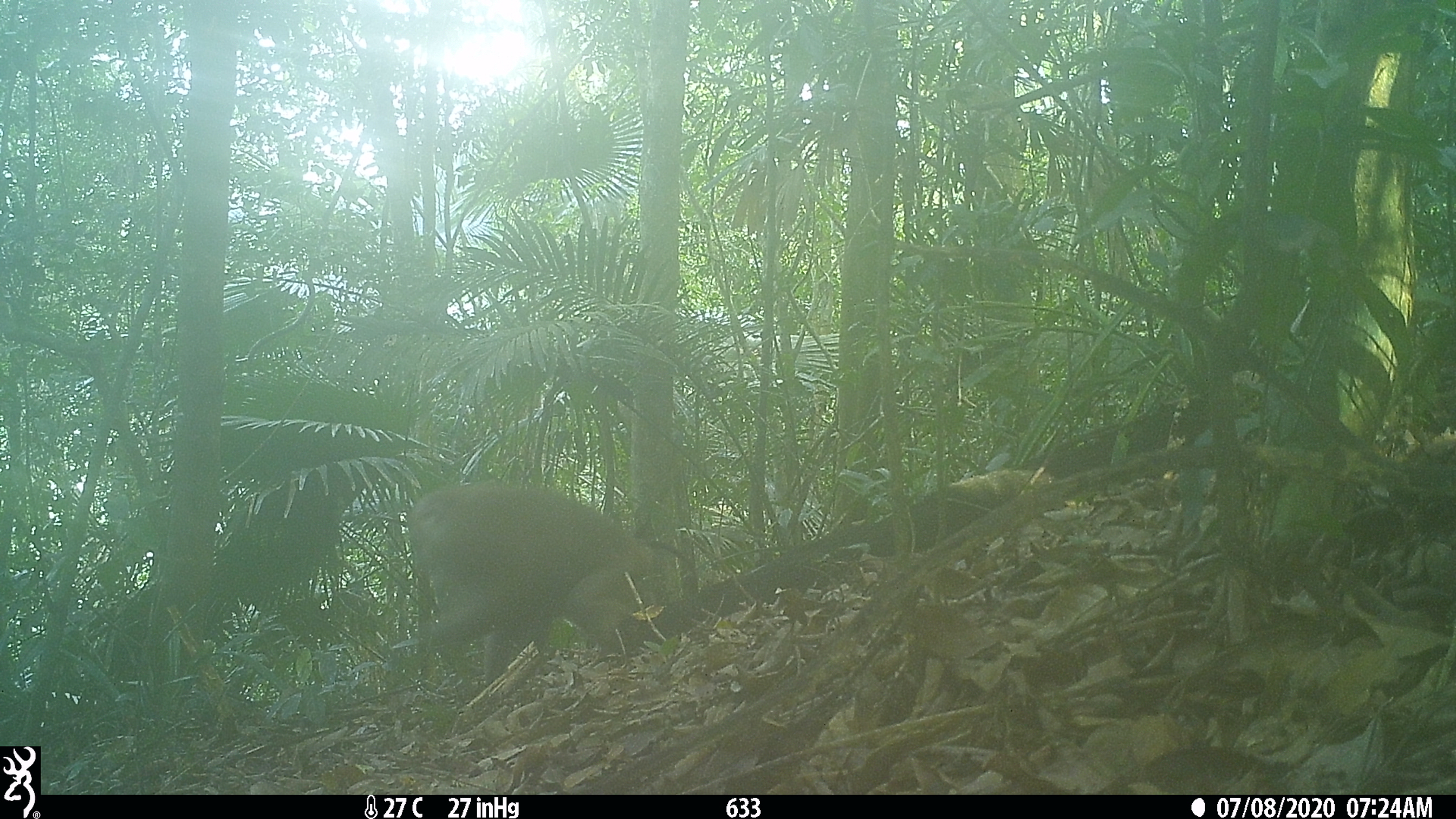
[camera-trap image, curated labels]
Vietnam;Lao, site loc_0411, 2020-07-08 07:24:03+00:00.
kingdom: Animalia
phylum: Chordata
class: Mammalia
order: Primates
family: Cercopithecidae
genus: Macaca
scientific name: Macaca nemestrina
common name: pig-tailed macaque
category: pig tailed macaque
Pig tailed macaque (pig-tailed macaque) (Macaca nemestrina). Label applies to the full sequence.